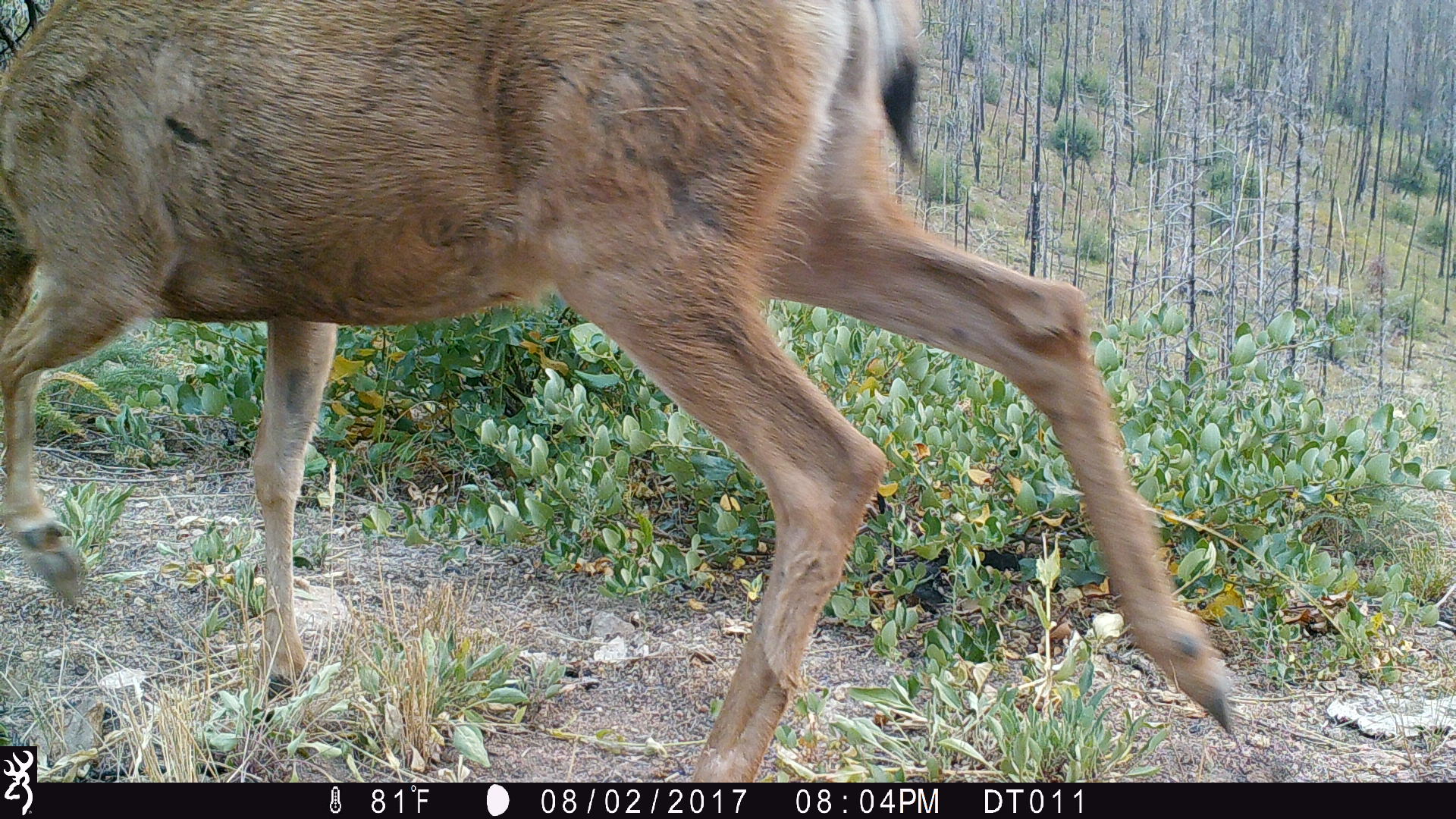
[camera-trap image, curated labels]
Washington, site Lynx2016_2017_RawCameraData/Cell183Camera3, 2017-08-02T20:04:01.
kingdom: Animalia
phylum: Chordata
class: Mammalia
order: Artiodactyla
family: Cervidae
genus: Odocoileus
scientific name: Odocoileus hemionus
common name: mule deer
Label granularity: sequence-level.